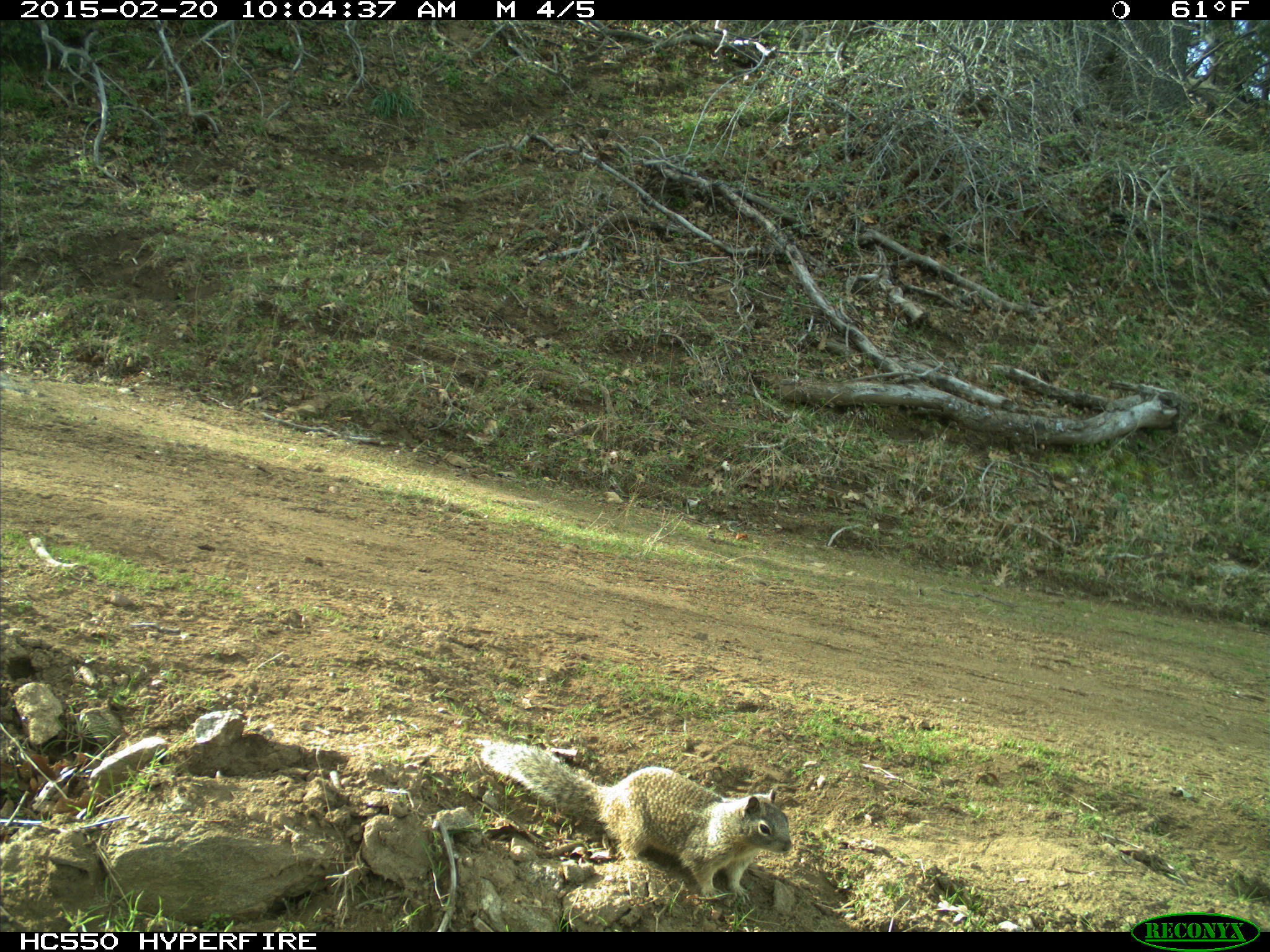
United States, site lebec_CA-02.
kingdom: Animalia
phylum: Chordata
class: Mammalia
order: Rodentia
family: Sciuridae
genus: Otospermophilus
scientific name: Otospermophilus beecheyi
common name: california ground squirrel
Otospermophilus beecheyi (california ground squirrel).